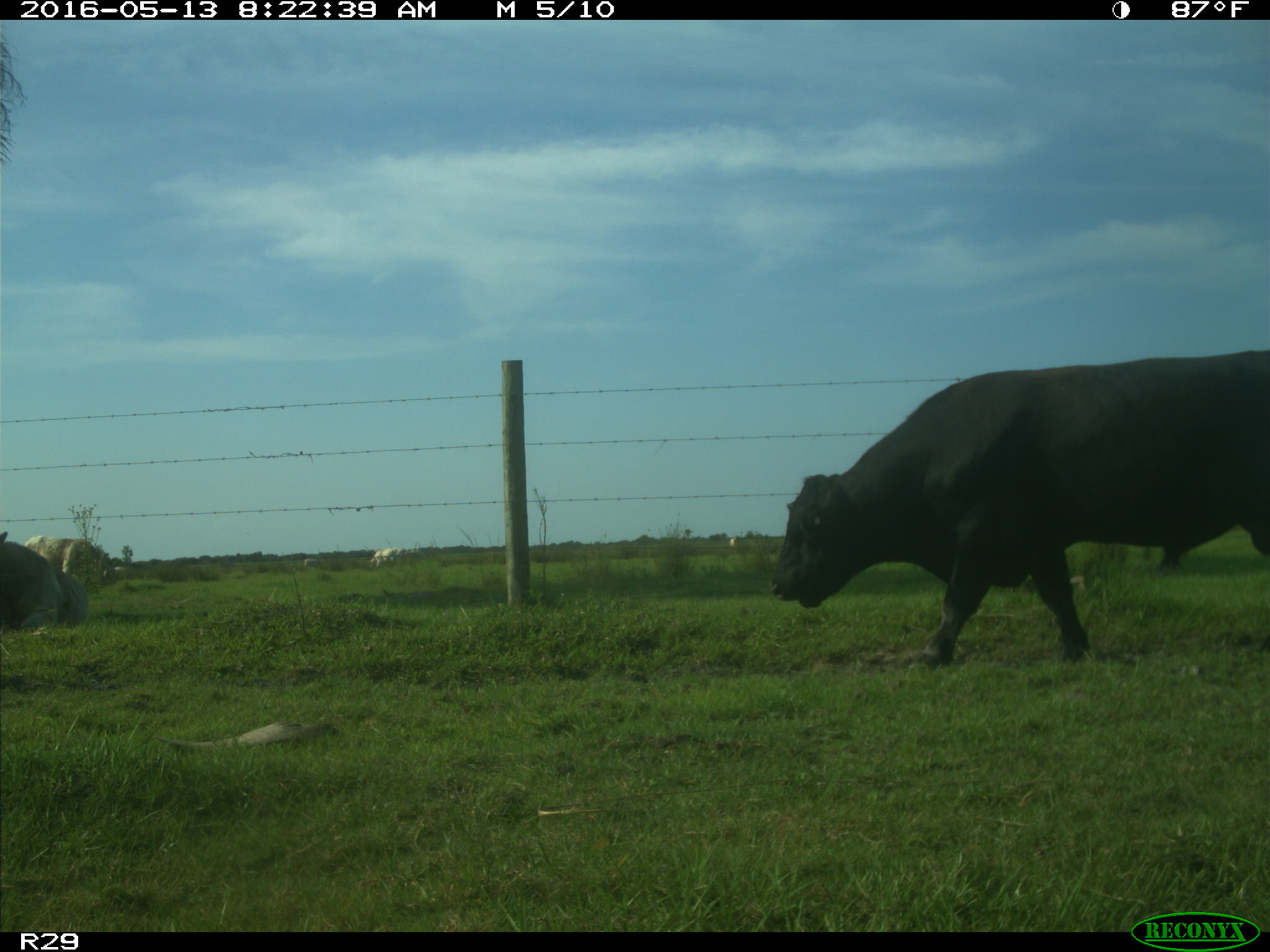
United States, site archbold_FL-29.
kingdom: Animalia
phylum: Chordata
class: Mammalia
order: Artiodactyla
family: Bovidae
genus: Bos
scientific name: Bos taurus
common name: domestic cow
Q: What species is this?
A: Bos taurus (domestic cow).